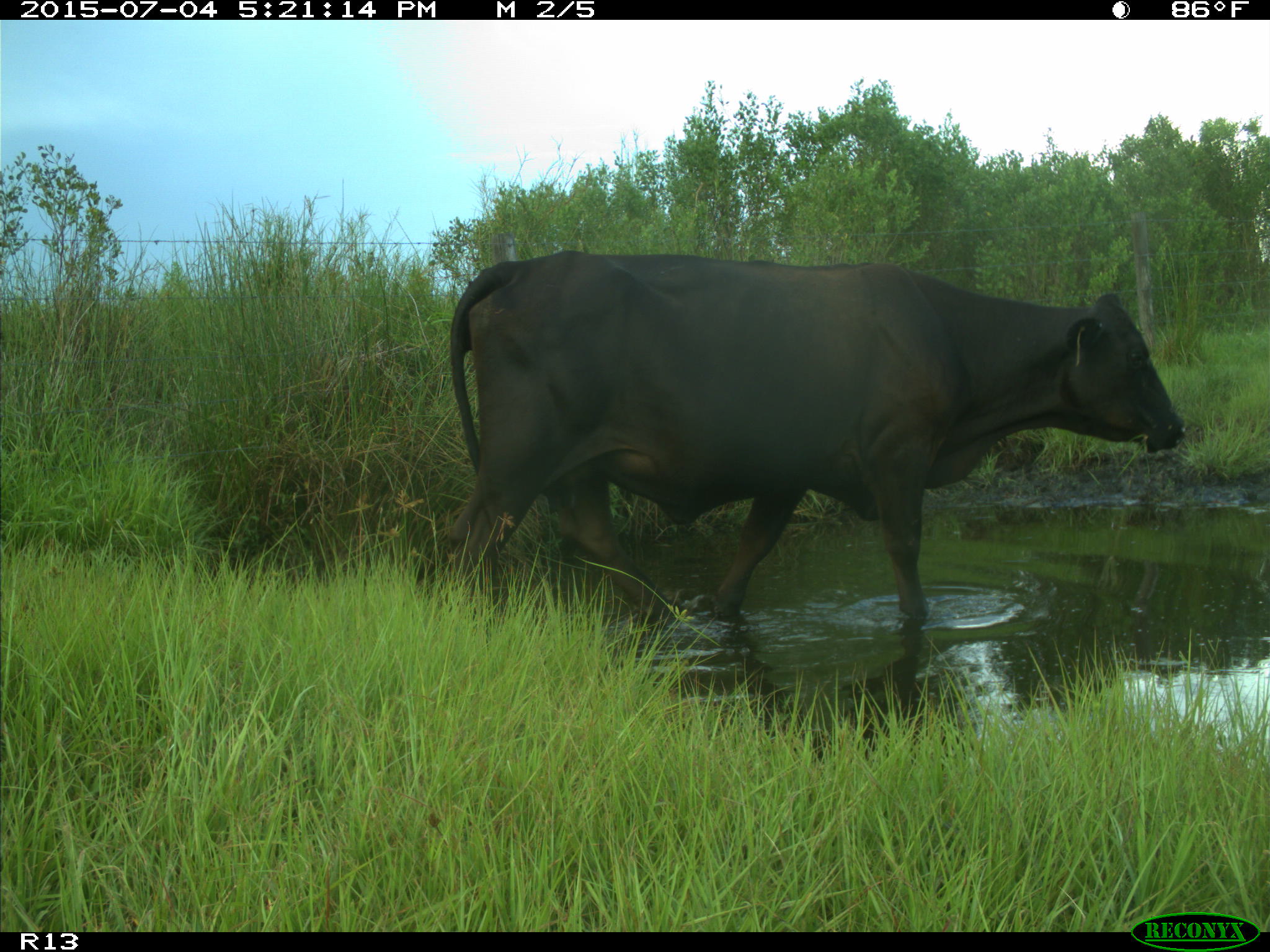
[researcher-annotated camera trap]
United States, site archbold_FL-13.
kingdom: Animalia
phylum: Chordata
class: Mammalia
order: Artiodactyla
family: Bovidae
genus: Bos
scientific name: Bos taurus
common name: domestic cow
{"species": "Bos taurus (domestic cow)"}